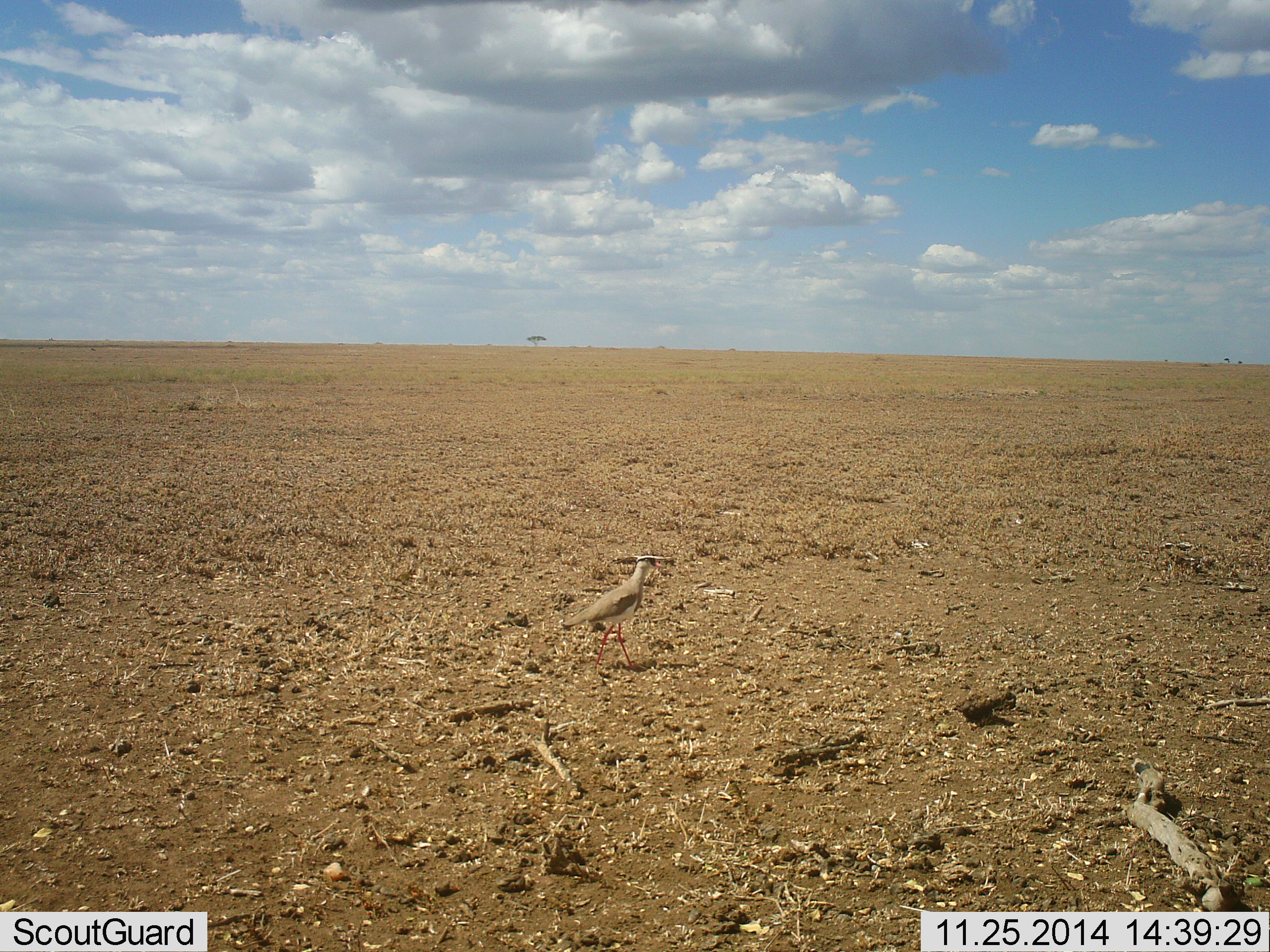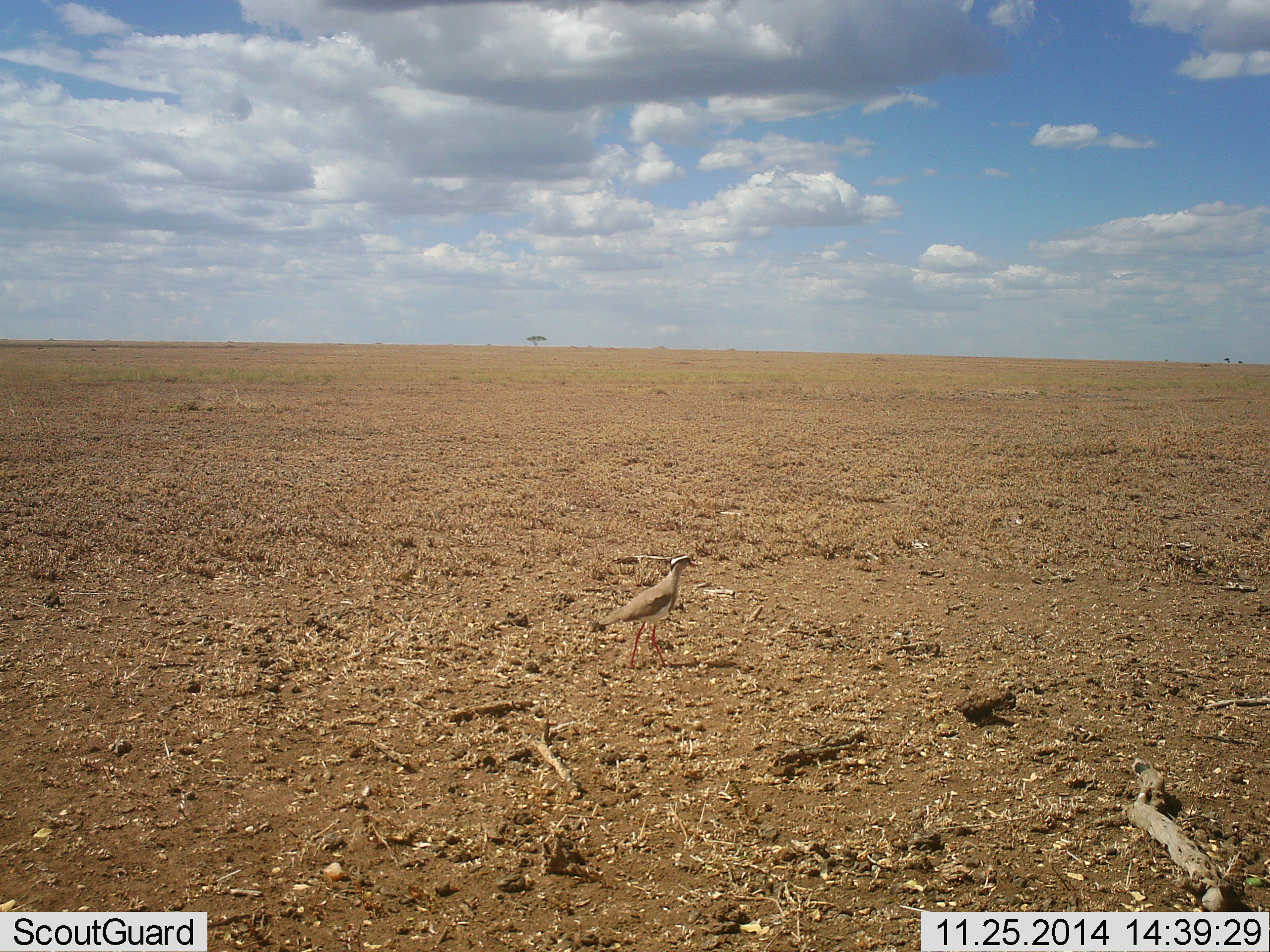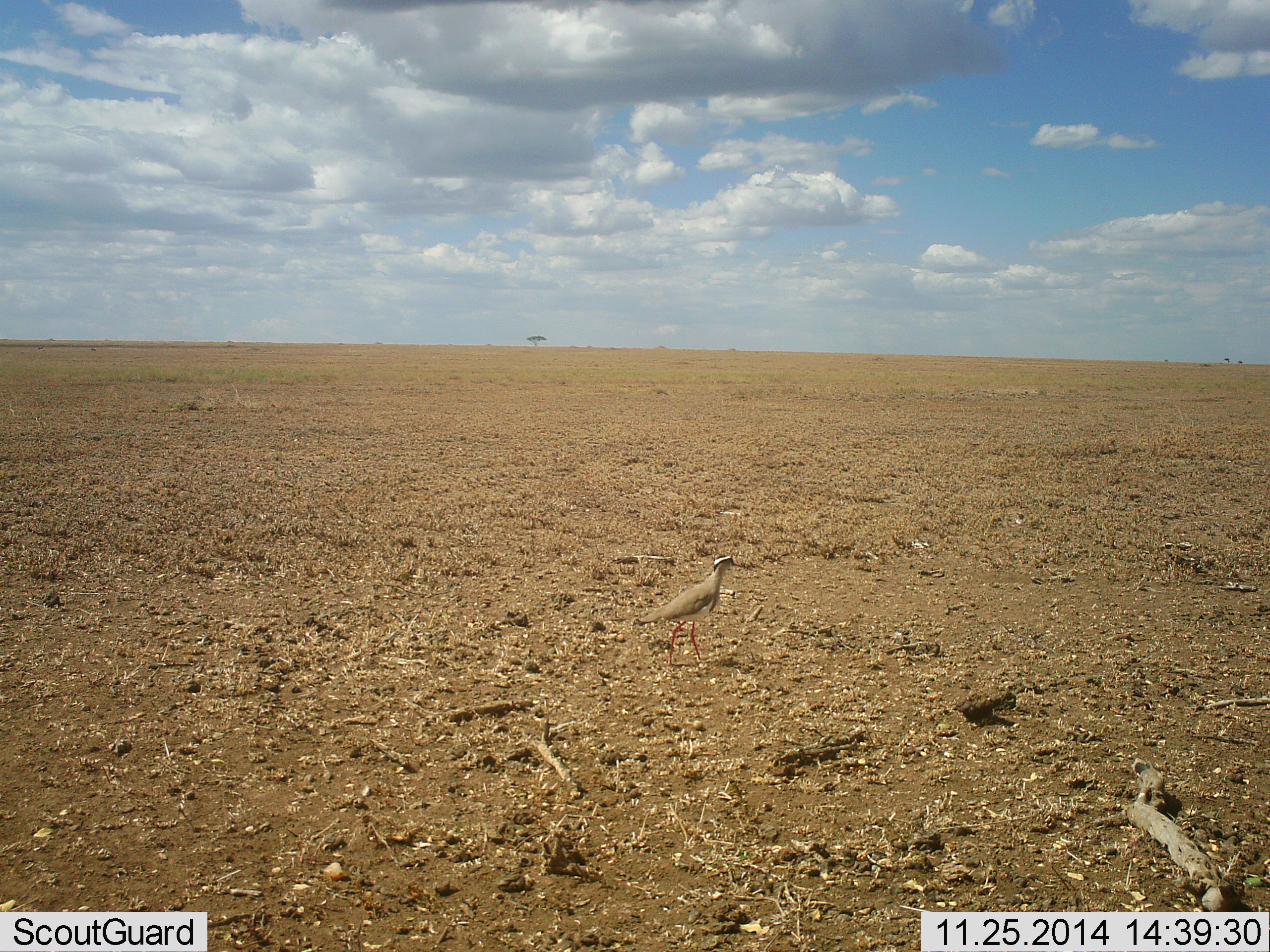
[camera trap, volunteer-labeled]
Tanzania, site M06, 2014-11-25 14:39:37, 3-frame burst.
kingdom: Animalia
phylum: Chordata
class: Aves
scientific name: Aves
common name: bird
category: otherbird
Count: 1.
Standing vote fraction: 30%.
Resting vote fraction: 0%.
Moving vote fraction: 80%.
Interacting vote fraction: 0%.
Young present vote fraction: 0%.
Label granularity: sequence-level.